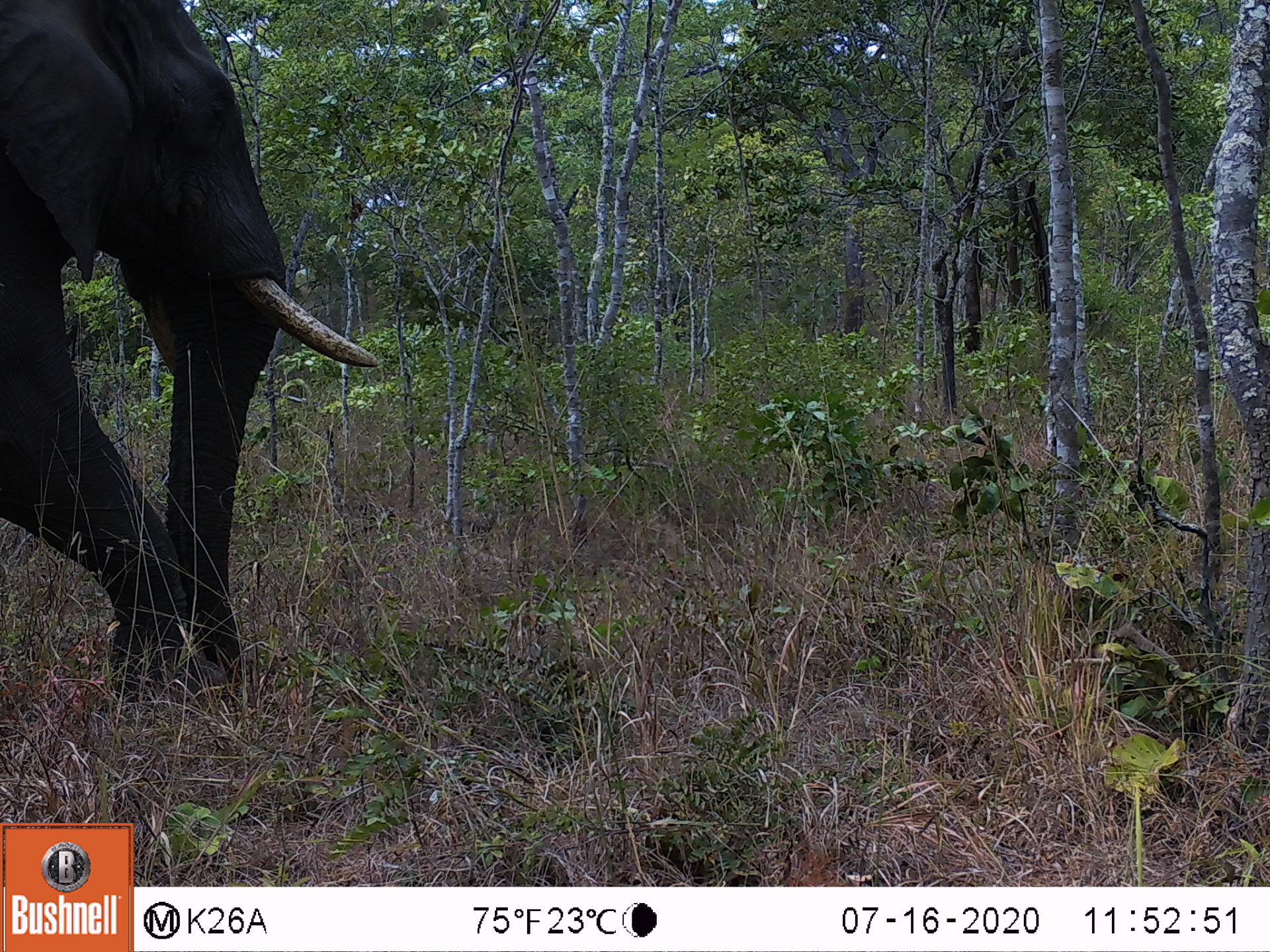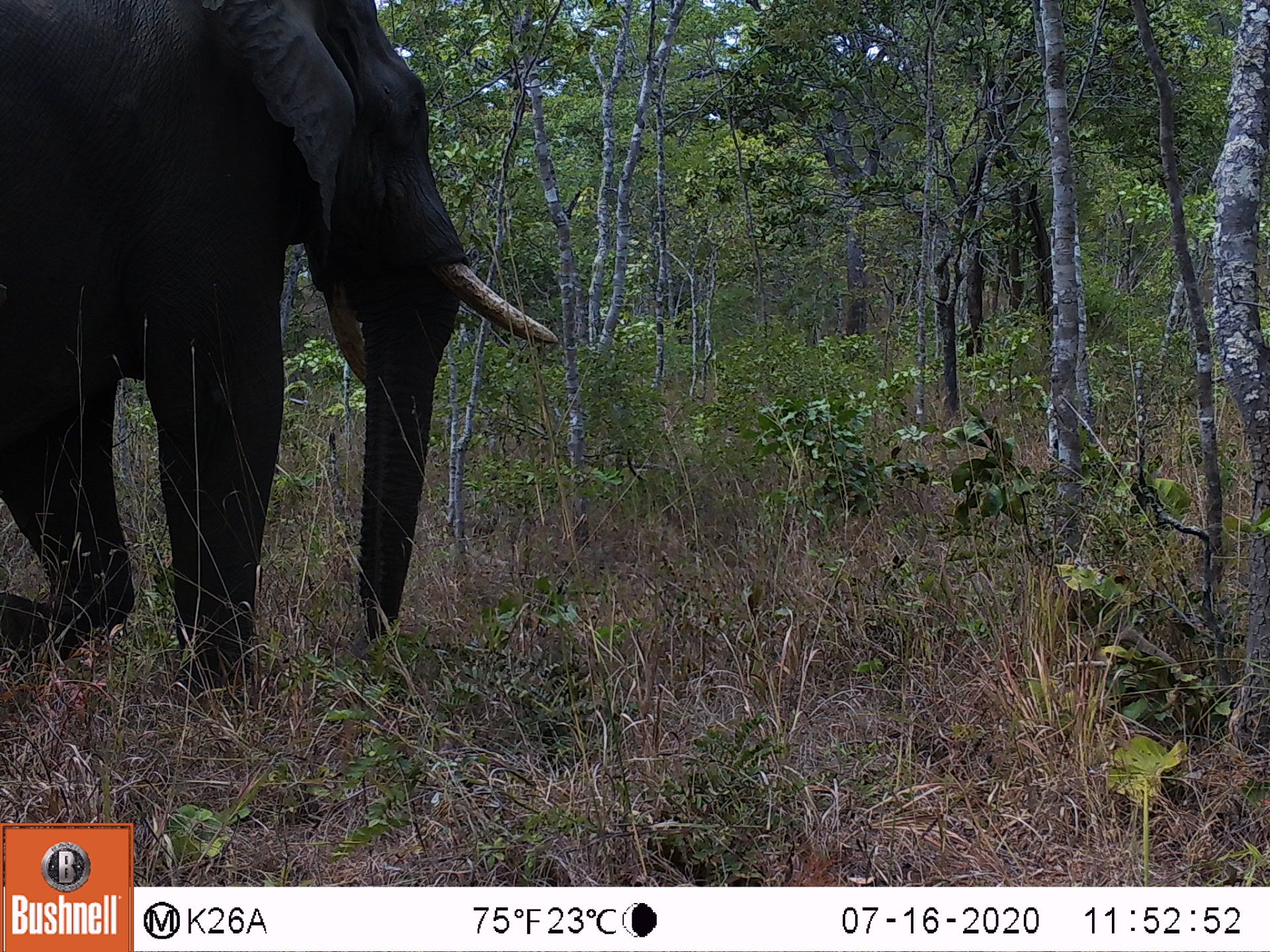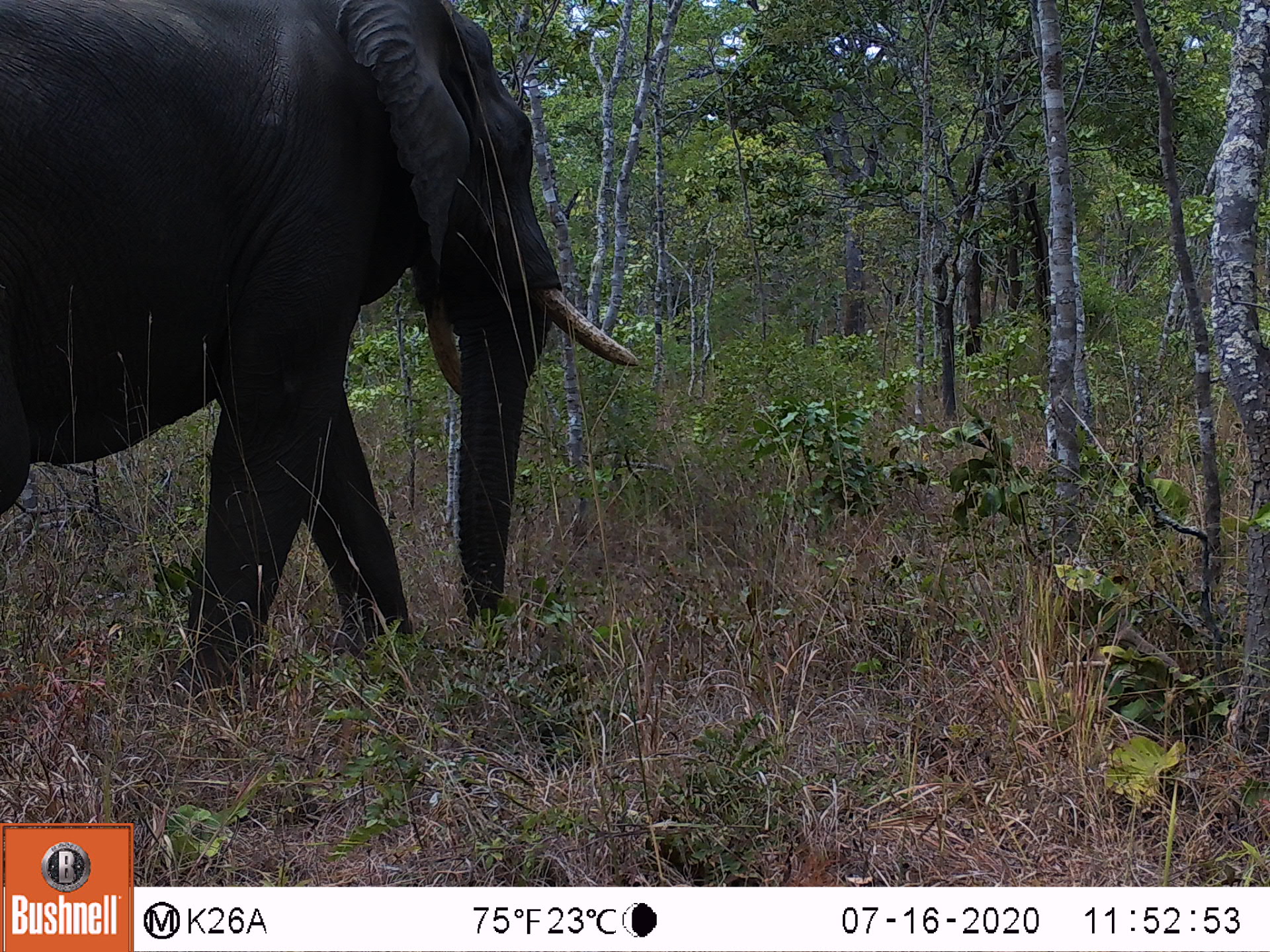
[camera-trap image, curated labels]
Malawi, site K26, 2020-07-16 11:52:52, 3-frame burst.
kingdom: Animalia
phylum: Chordata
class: Mammalia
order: Proboscidea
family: Elephantidae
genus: Loxodonta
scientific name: Loxodonta africana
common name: african savanna elephant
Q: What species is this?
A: African savanna elephant (Loxodonta africana).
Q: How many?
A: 1.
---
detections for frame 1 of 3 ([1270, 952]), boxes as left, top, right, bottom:
african savanna elephant: 0, 1, 382, 706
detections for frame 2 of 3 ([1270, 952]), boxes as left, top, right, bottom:
african savanna elephant: 0, 0, 560, 702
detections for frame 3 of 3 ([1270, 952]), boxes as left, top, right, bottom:
african savanna elephant: 0, 1, 639, 684